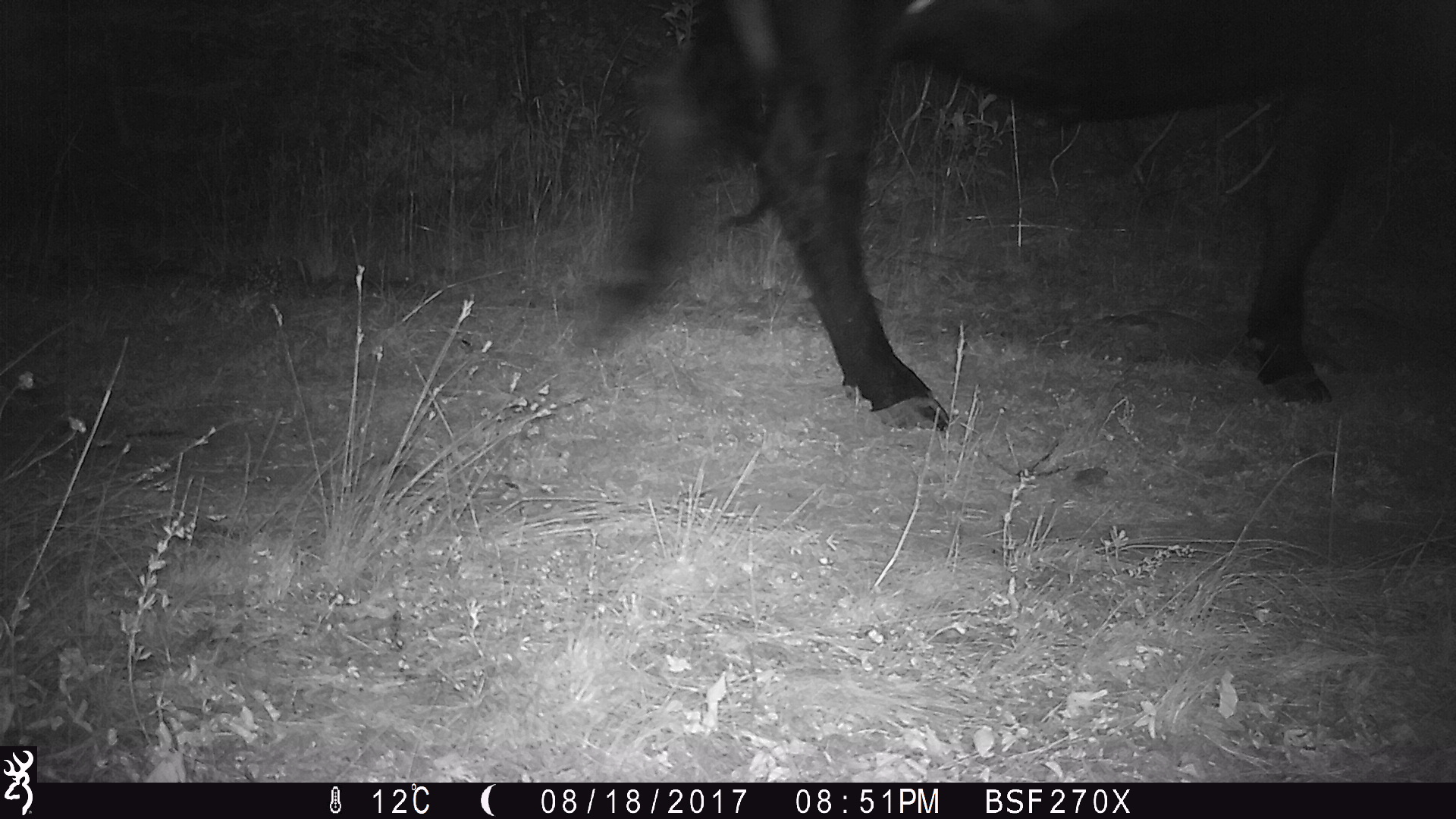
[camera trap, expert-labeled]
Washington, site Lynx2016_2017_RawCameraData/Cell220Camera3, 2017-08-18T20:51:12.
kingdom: Animalia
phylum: Chordata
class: Mammalia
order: Artiodactyla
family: Bovidae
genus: Bos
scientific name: Bos taurus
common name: domestic cattle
Domestic cattle (Bos taurus). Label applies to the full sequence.